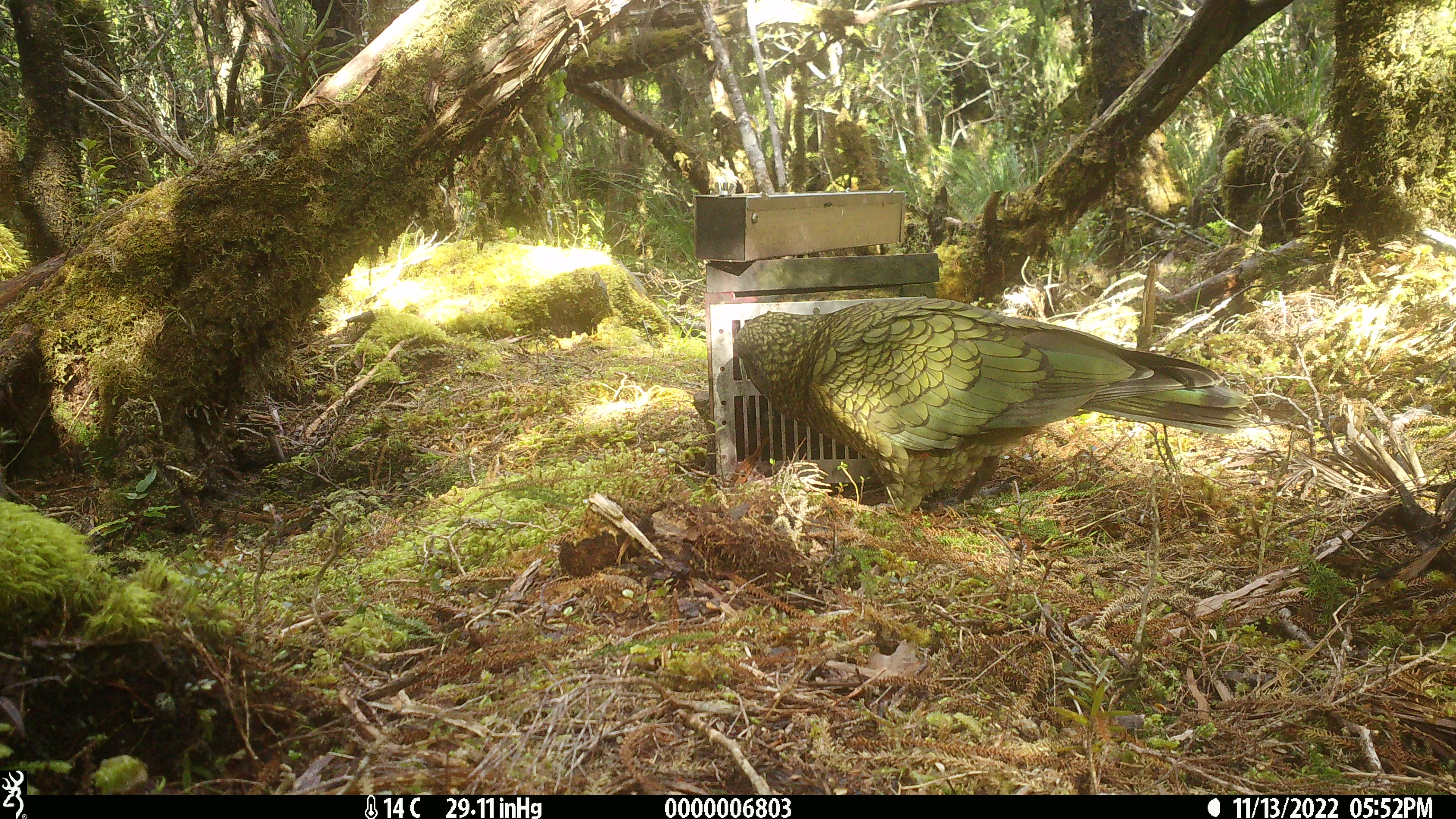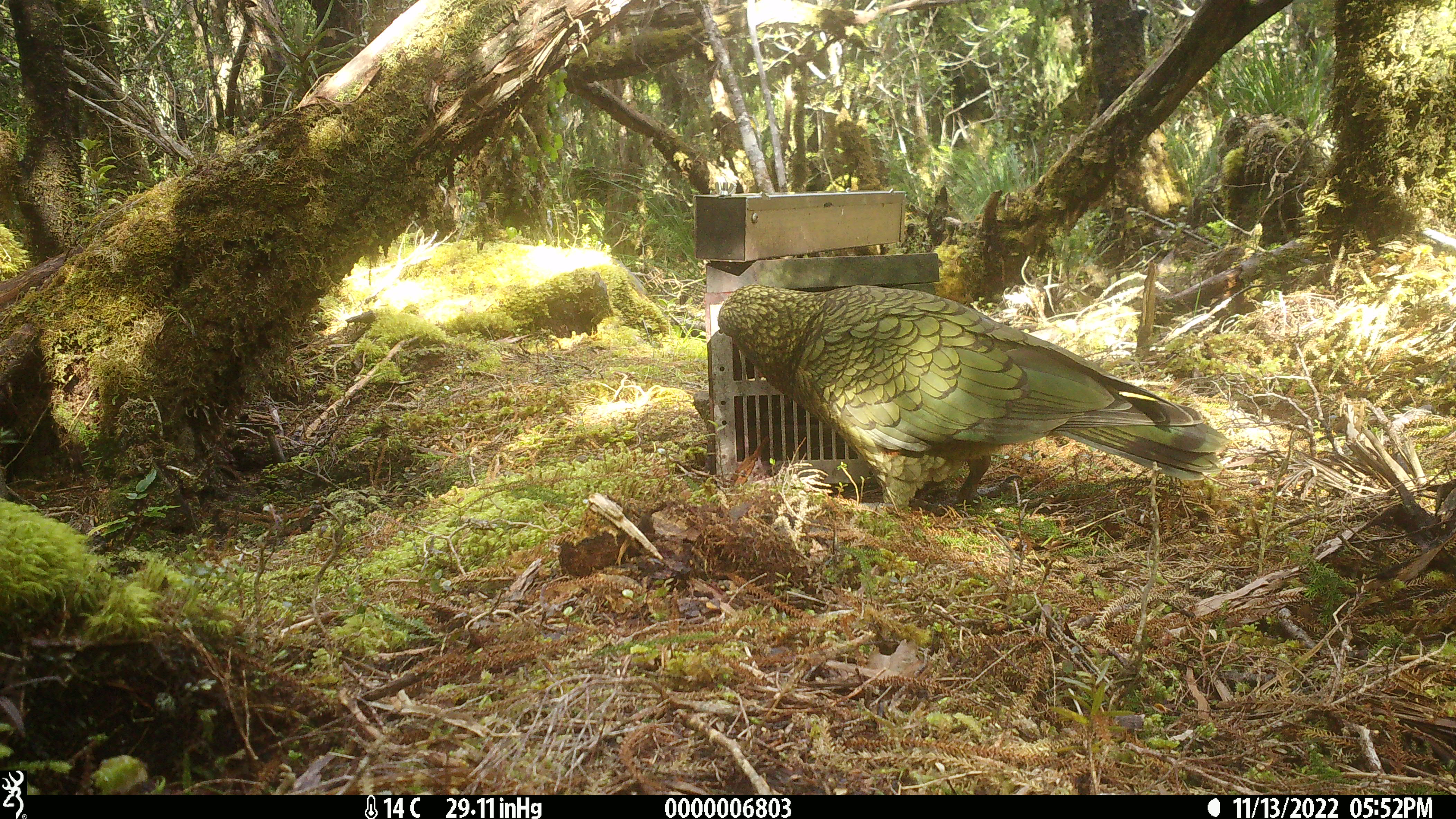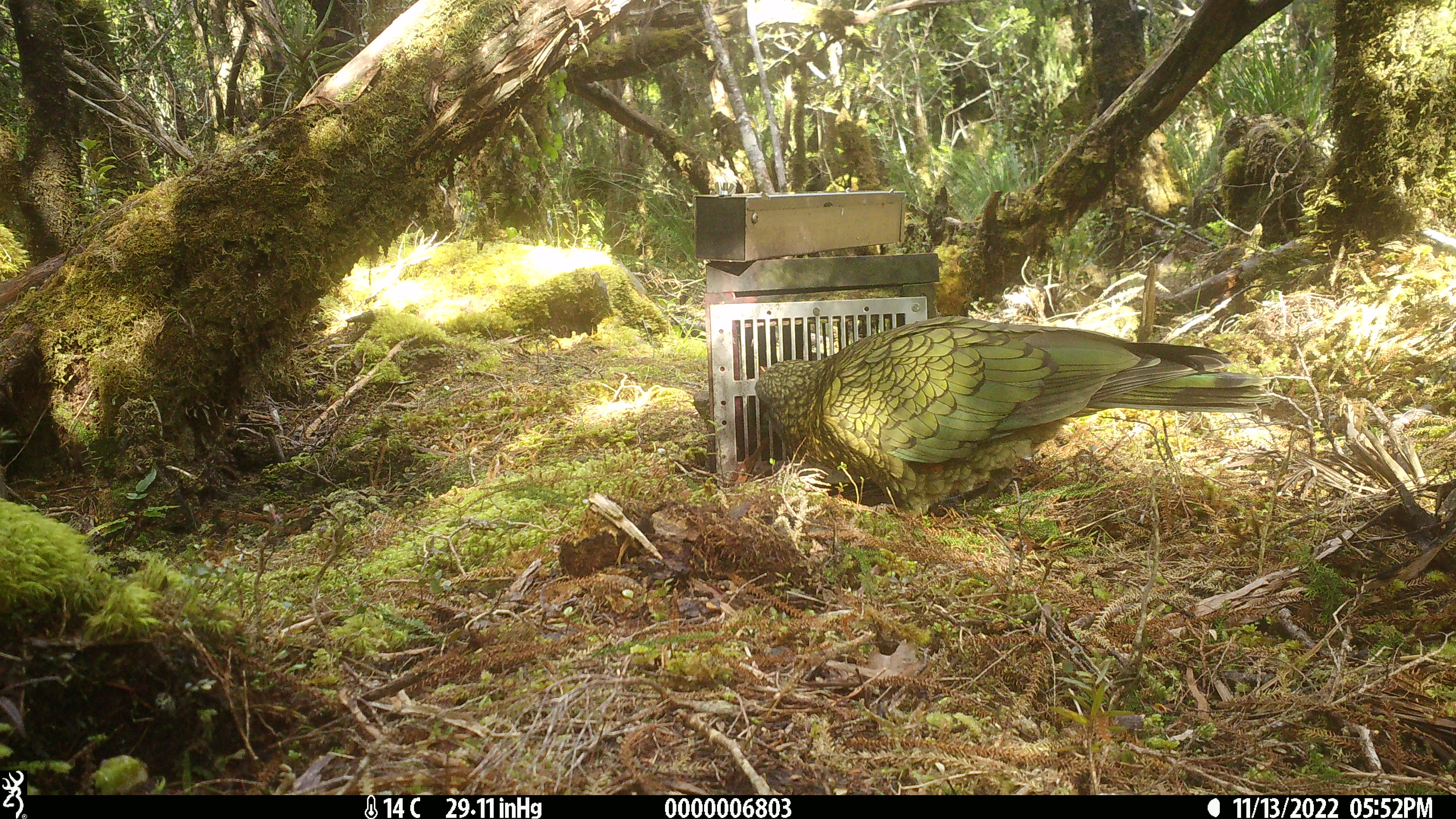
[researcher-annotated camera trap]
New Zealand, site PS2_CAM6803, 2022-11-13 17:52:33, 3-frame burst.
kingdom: Animalia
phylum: Chordata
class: Aves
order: Psittaciformes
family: Strigopidae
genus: Nestor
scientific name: Nestor notabilis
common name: kea